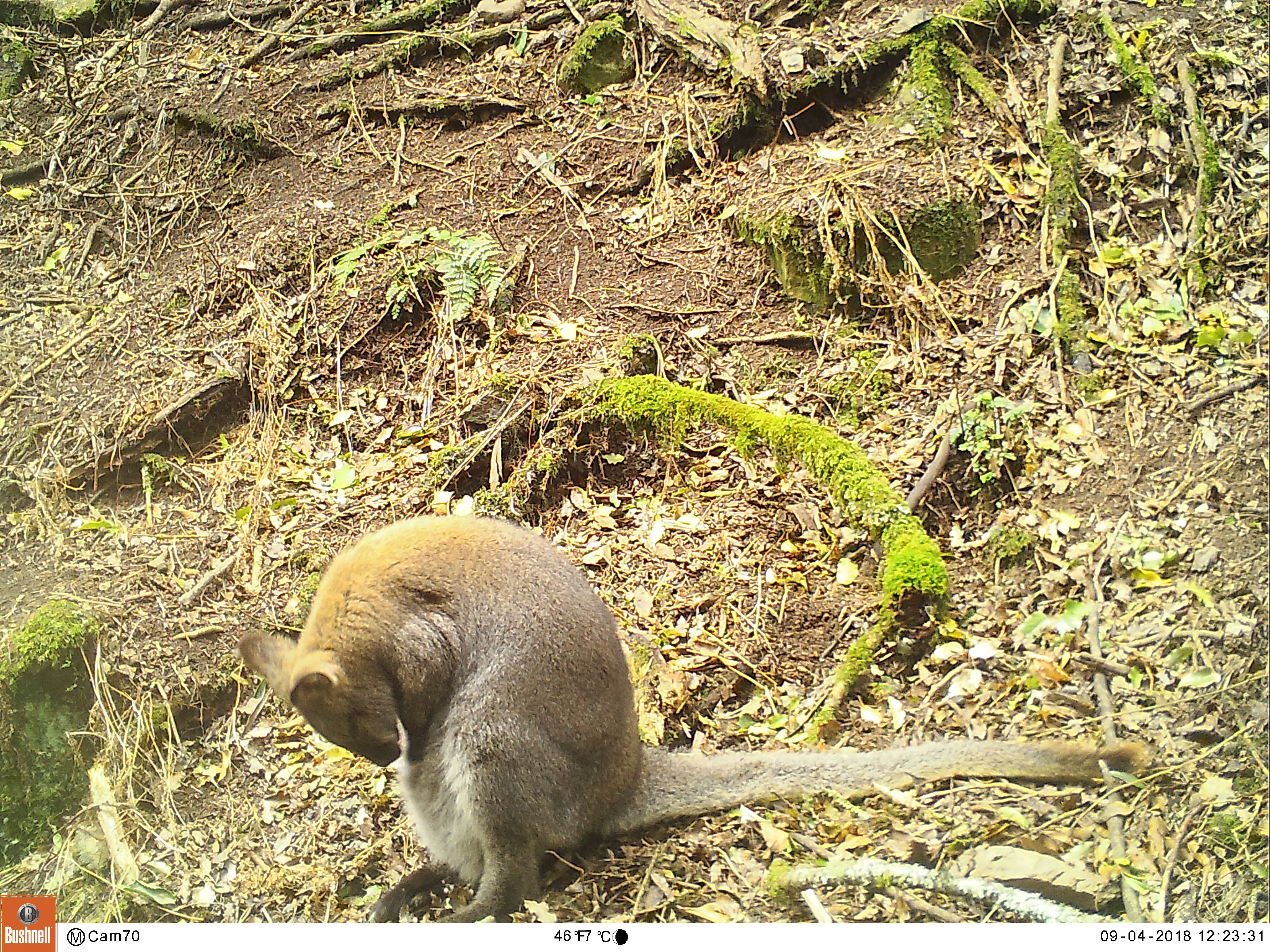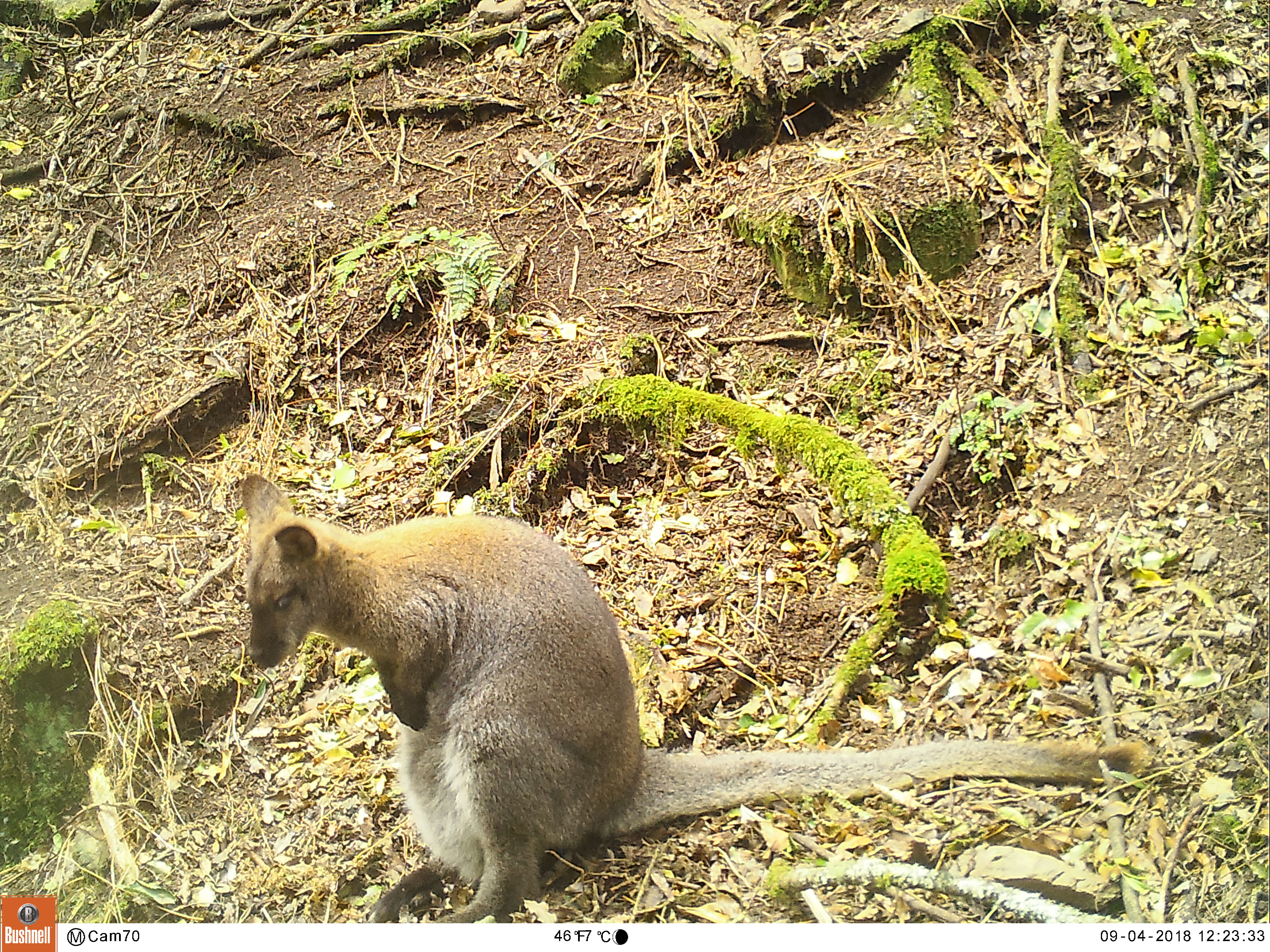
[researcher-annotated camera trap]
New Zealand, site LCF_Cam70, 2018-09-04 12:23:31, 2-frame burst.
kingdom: Animalia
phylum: Chordata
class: Mammalia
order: Diprotodontia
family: Macropodidae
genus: Notamacropus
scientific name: Notamacropus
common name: wallaby